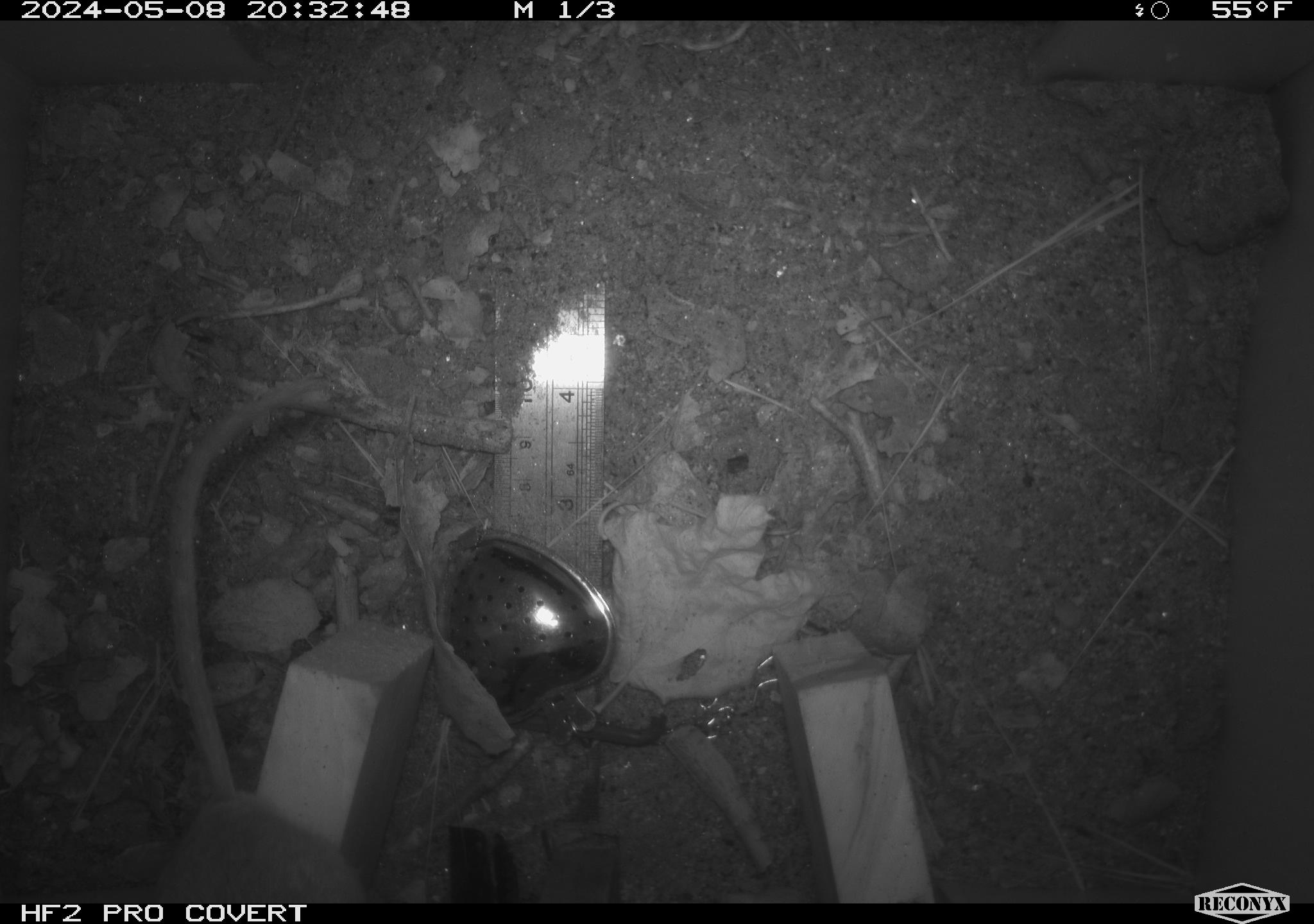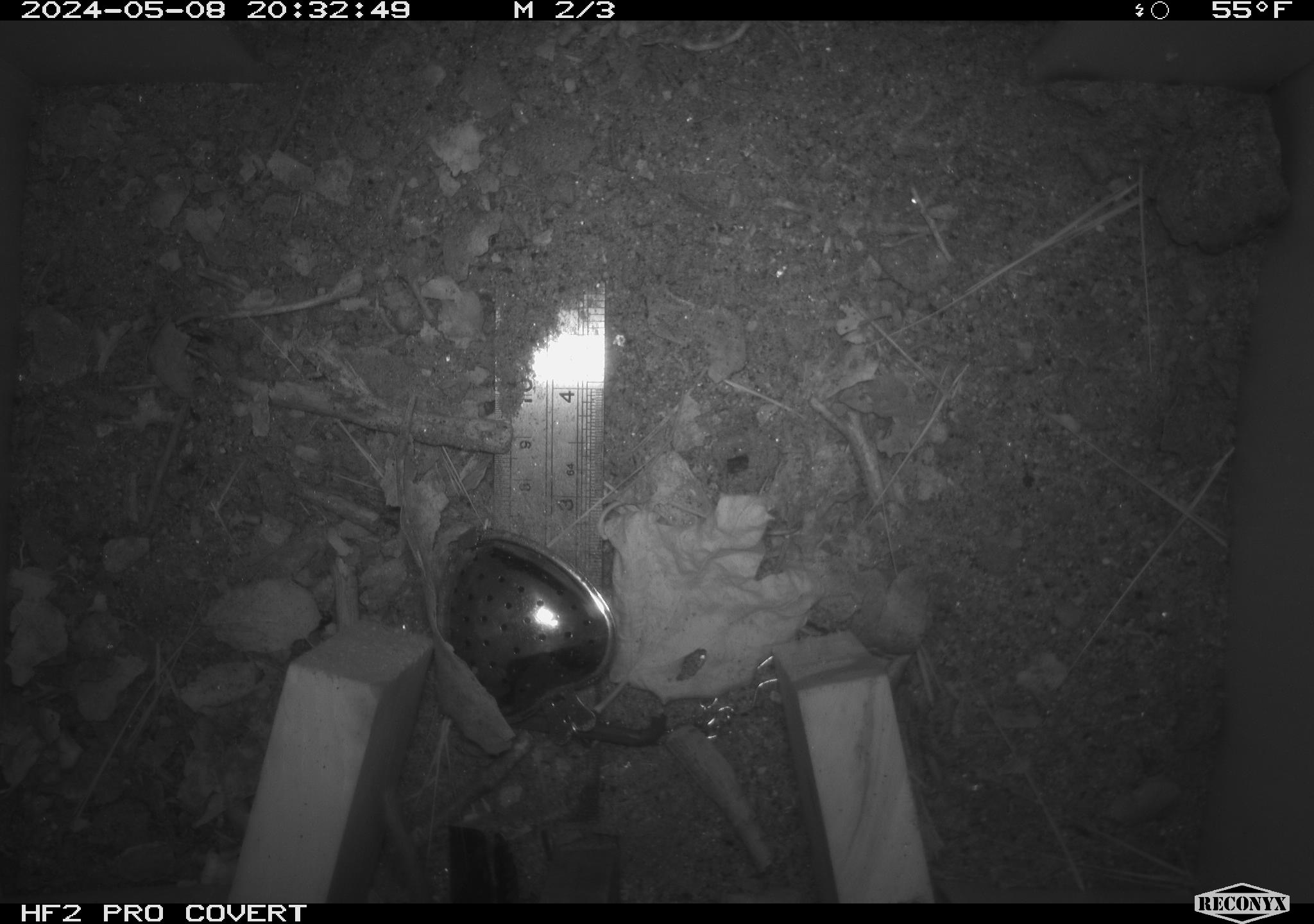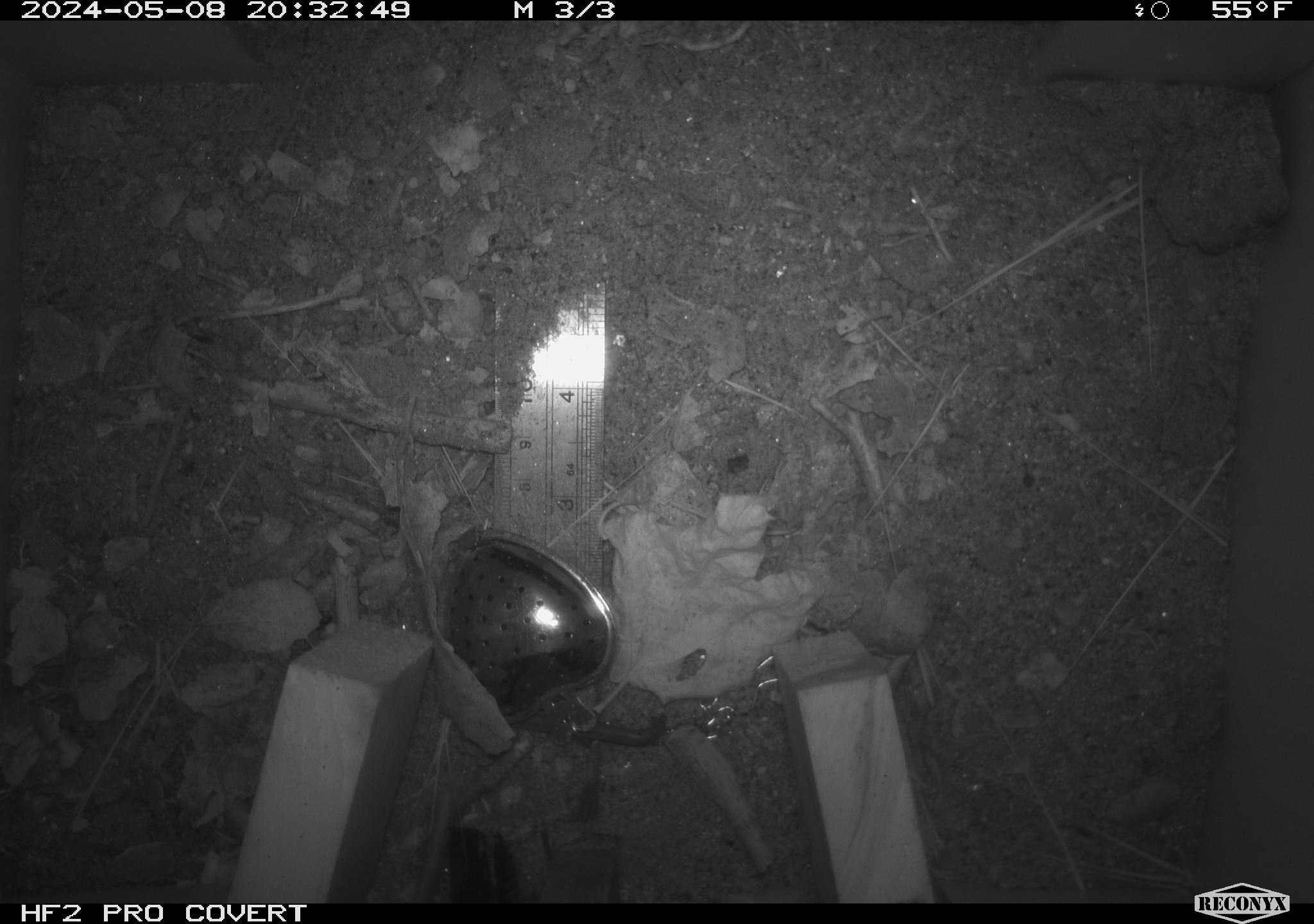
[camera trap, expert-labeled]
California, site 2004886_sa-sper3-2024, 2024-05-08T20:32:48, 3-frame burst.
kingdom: Animalia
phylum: Chordata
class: Mammalia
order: Rodentia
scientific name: Rodentia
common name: mouse species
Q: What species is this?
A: Mouse species (Rodentia).